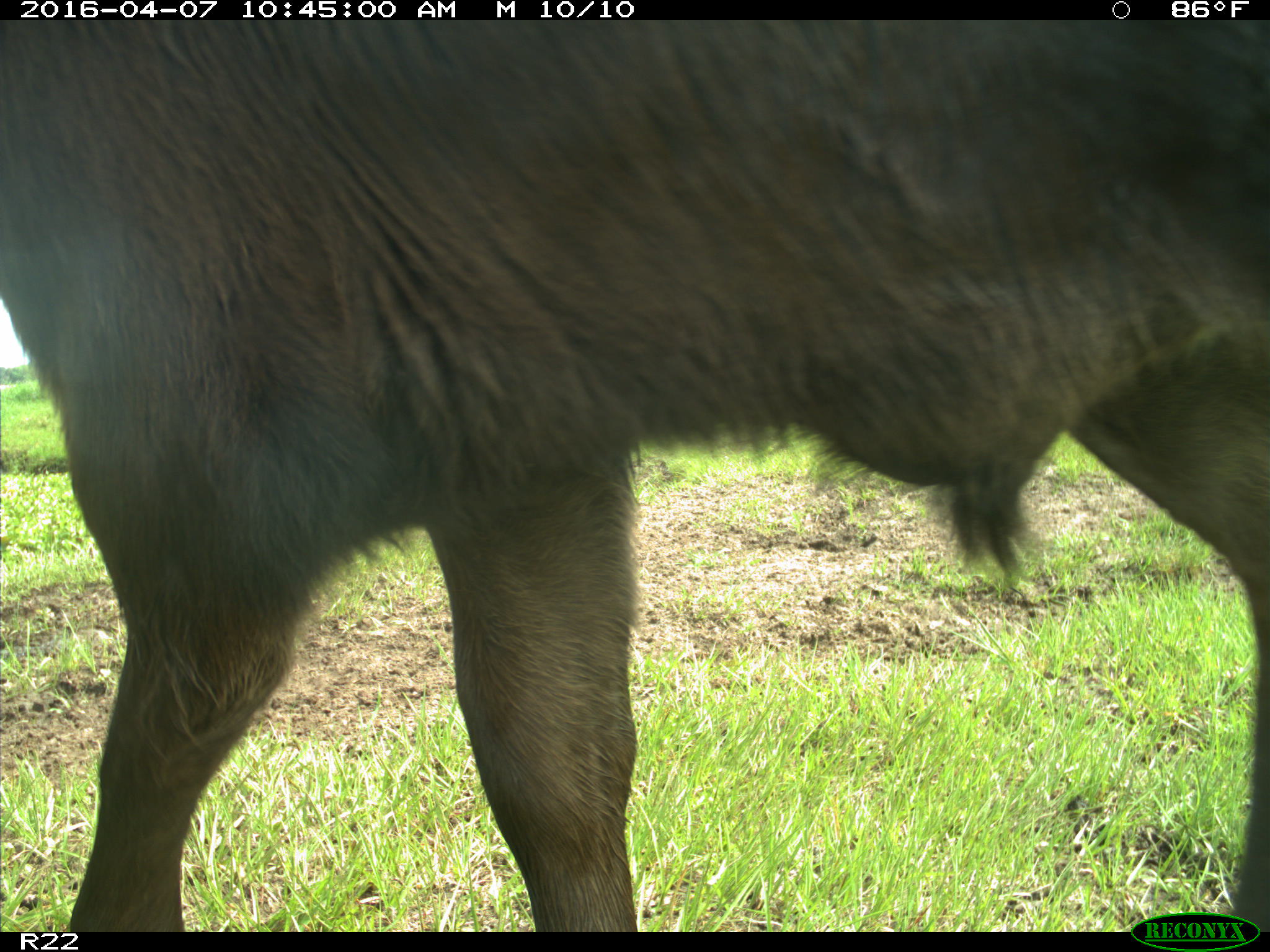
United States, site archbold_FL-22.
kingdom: Animalia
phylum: Chordata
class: Mammalia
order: Artiodactyla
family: Bovidae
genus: Bos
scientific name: Bos taurus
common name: domestic cow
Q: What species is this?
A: Bos taurus (domestic cow).